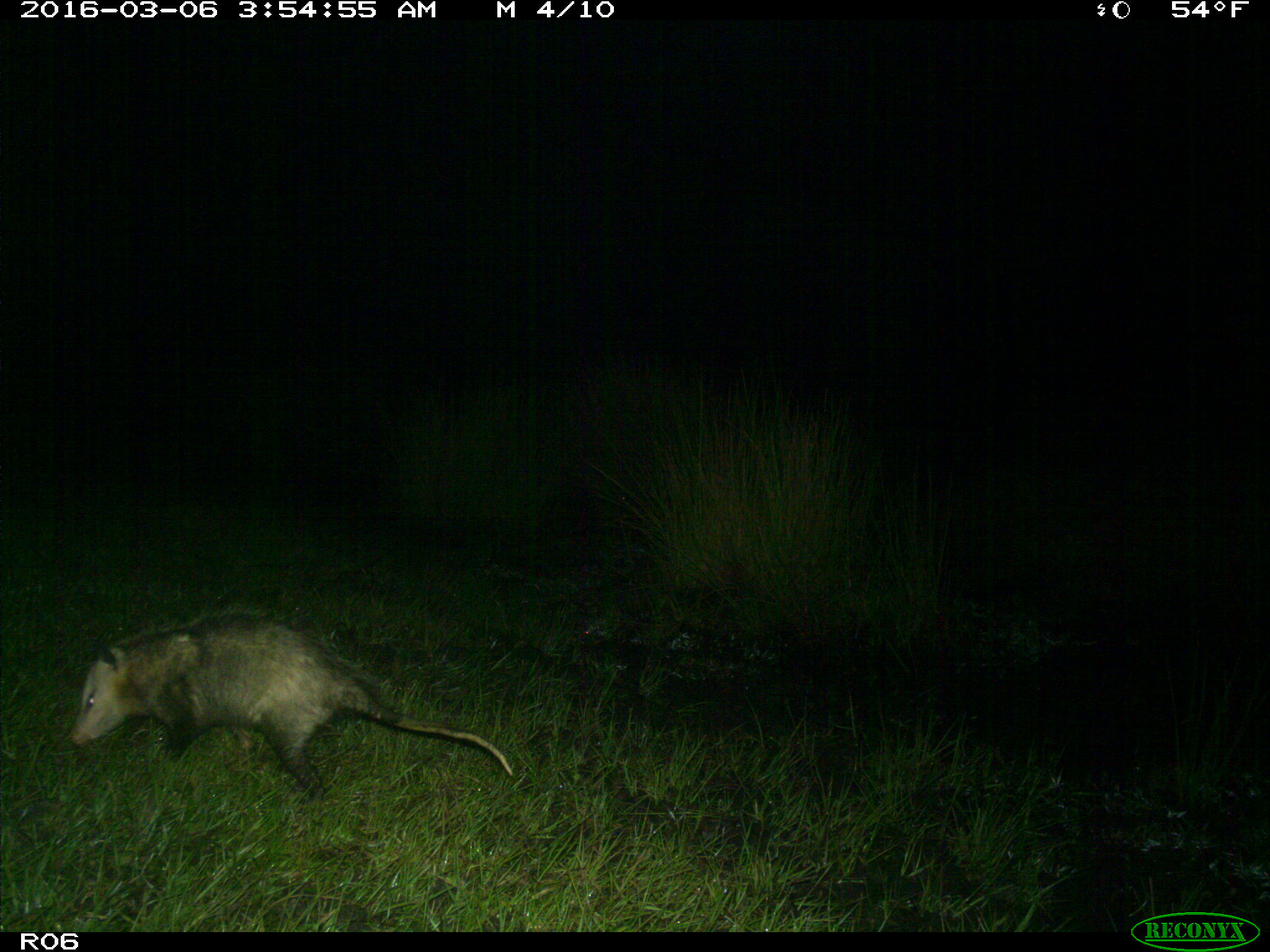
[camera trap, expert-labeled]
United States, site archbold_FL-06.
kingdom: Animalia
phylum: Chordata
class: Mammalia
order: Didelphimorphia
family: Didelphidae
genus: Didelphis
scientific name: Didelphis virginiana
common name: virginia opossum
Didelphis virginiana (virginia opossum).